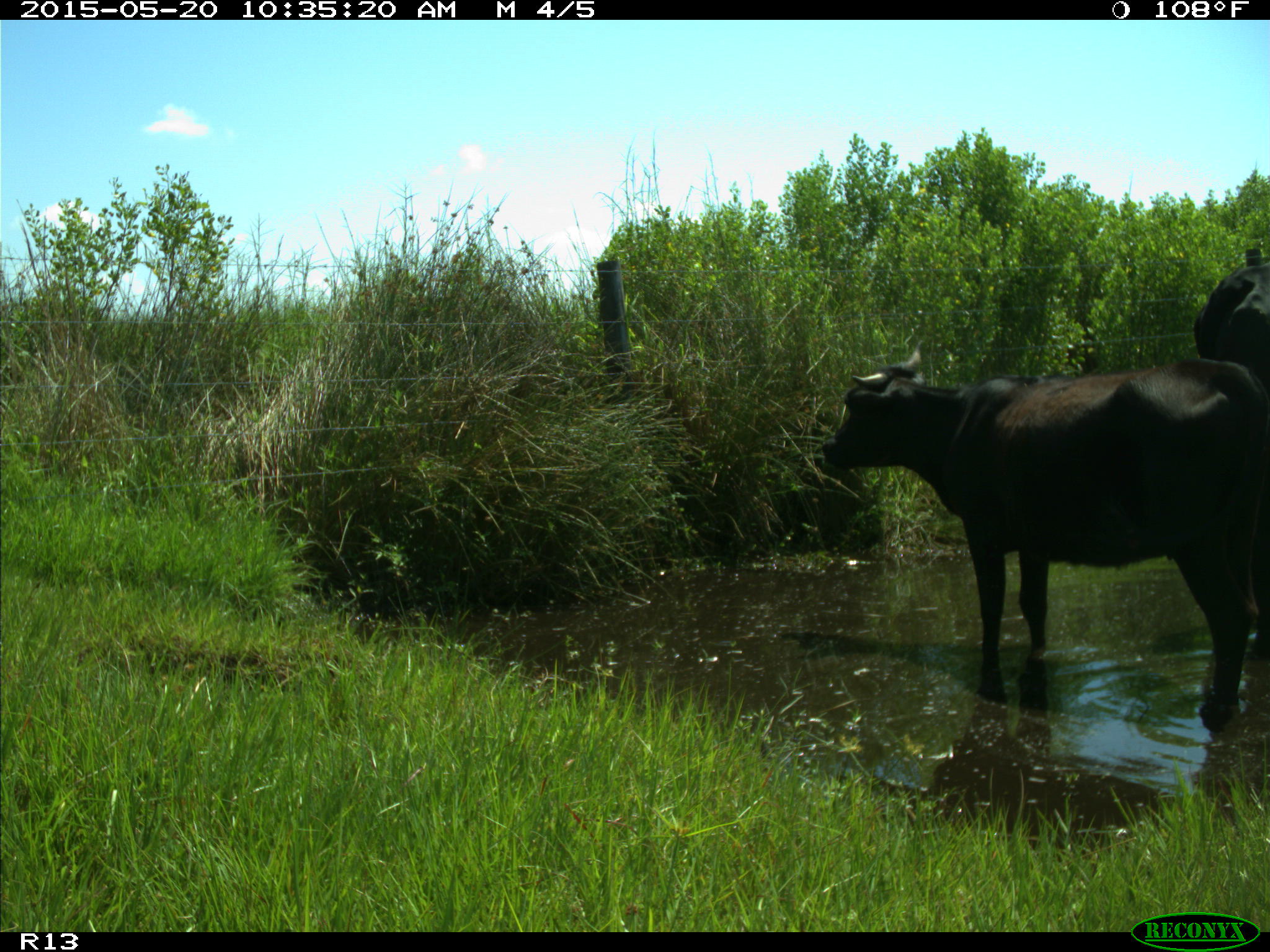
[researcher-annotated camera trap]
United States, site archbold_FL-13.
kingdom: Animalia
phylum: Chordata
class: Mammalia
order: Artiodactyla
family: Bovidae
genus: Bos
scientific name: Bos taurus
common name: domestic cow